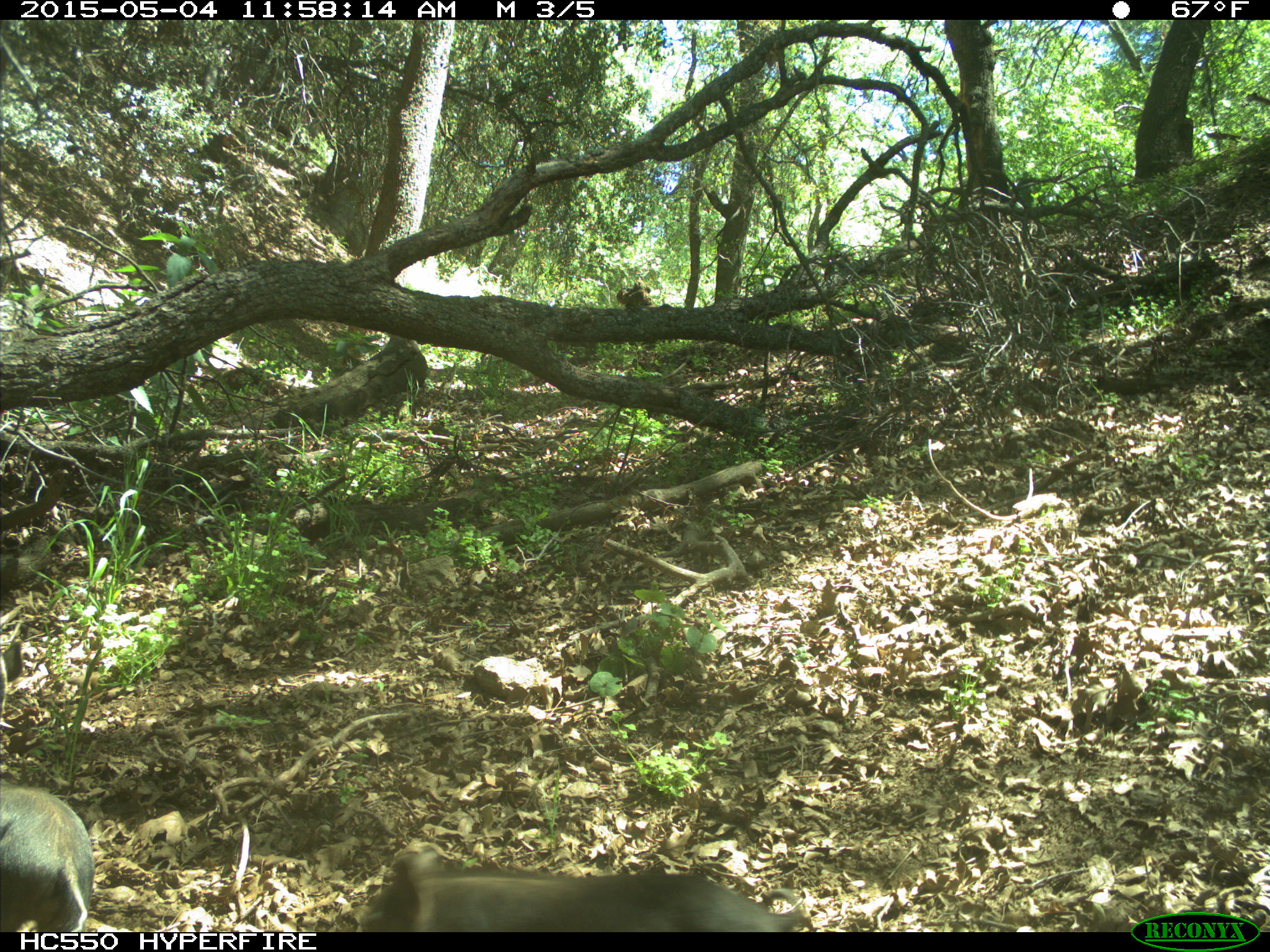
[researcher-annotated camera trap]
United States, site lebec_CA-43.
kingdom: Animalia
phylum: Chordata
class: Mammalia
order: Artiodactyla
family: Suidae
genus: Sus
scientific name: Sus scrofa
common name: wild boar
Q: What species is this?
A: Sus scrofa (wild boar).